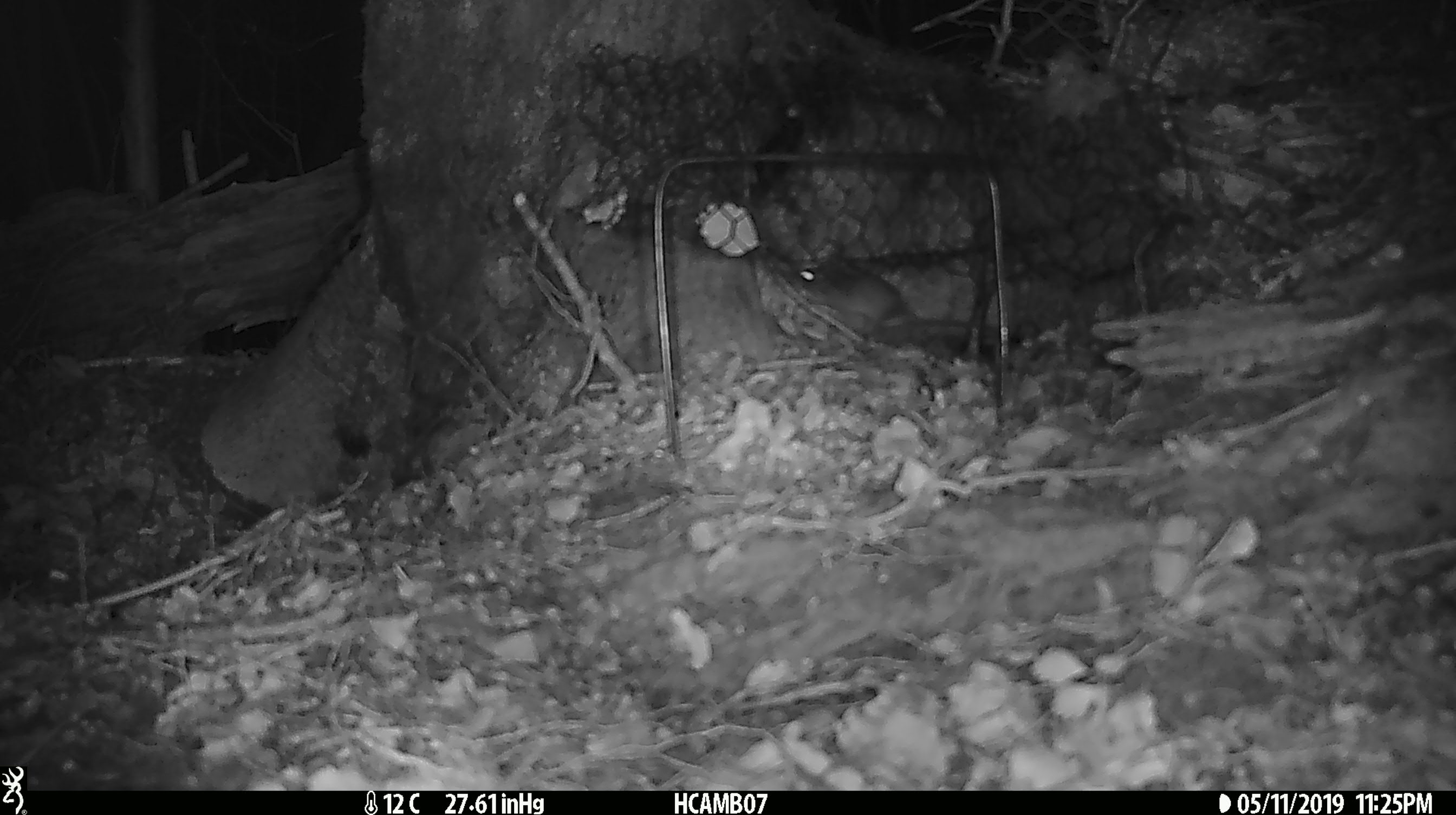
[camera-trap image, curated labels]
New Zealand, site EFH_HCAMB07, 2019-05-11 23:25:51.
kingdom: Animalia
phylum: Chordata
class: Mammalia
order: Rodentia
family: Muridae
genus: Mus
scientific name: Mus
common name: mouse